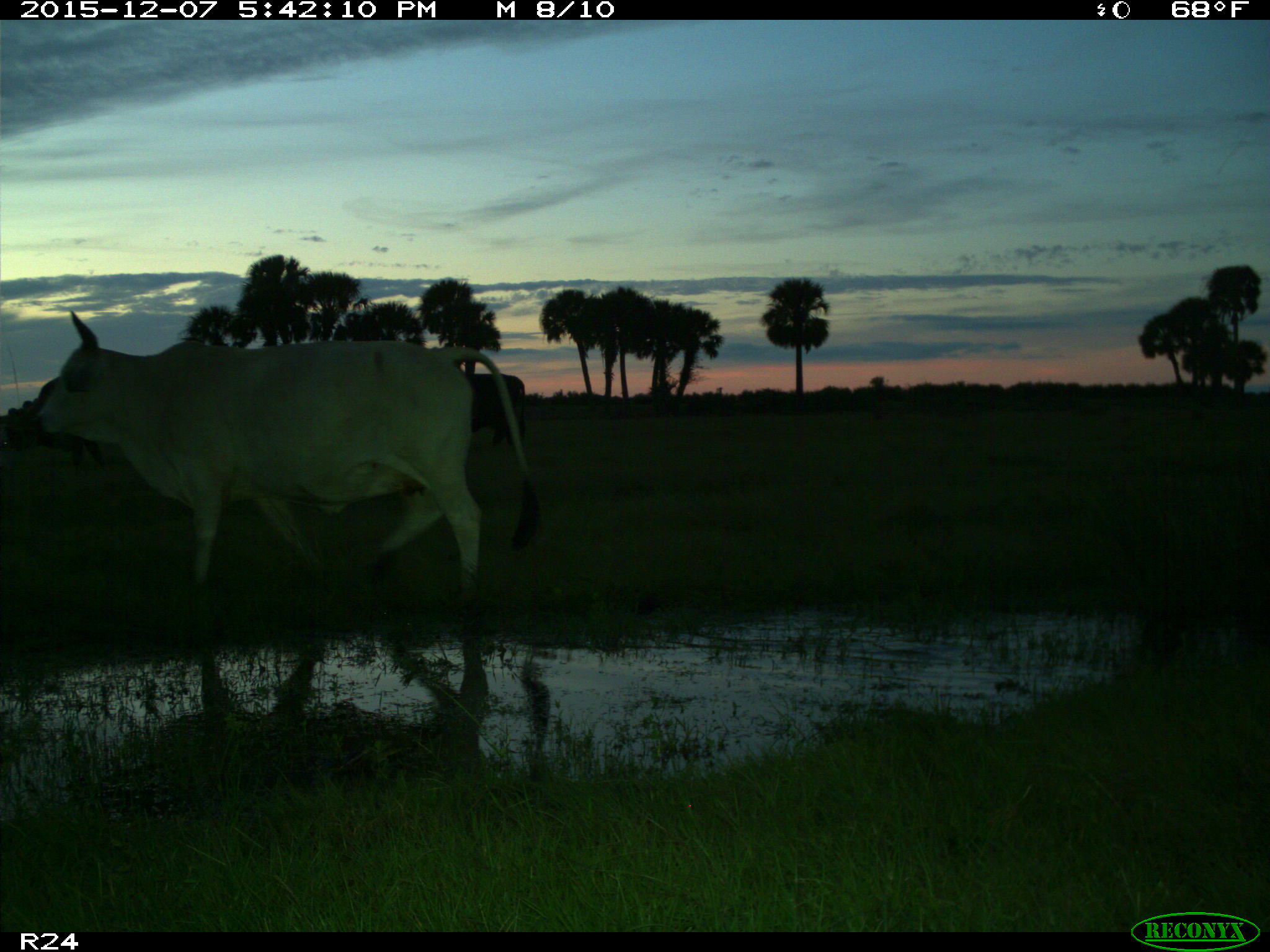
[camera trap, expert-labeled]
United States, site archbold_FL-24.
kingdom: Animalia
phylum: Chordata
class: Mammalia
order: Artiodactyla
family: Bovidae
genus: Bos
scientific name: Bos taurus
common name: domestic cow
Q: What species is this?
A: Bos taurus (domestic cow).